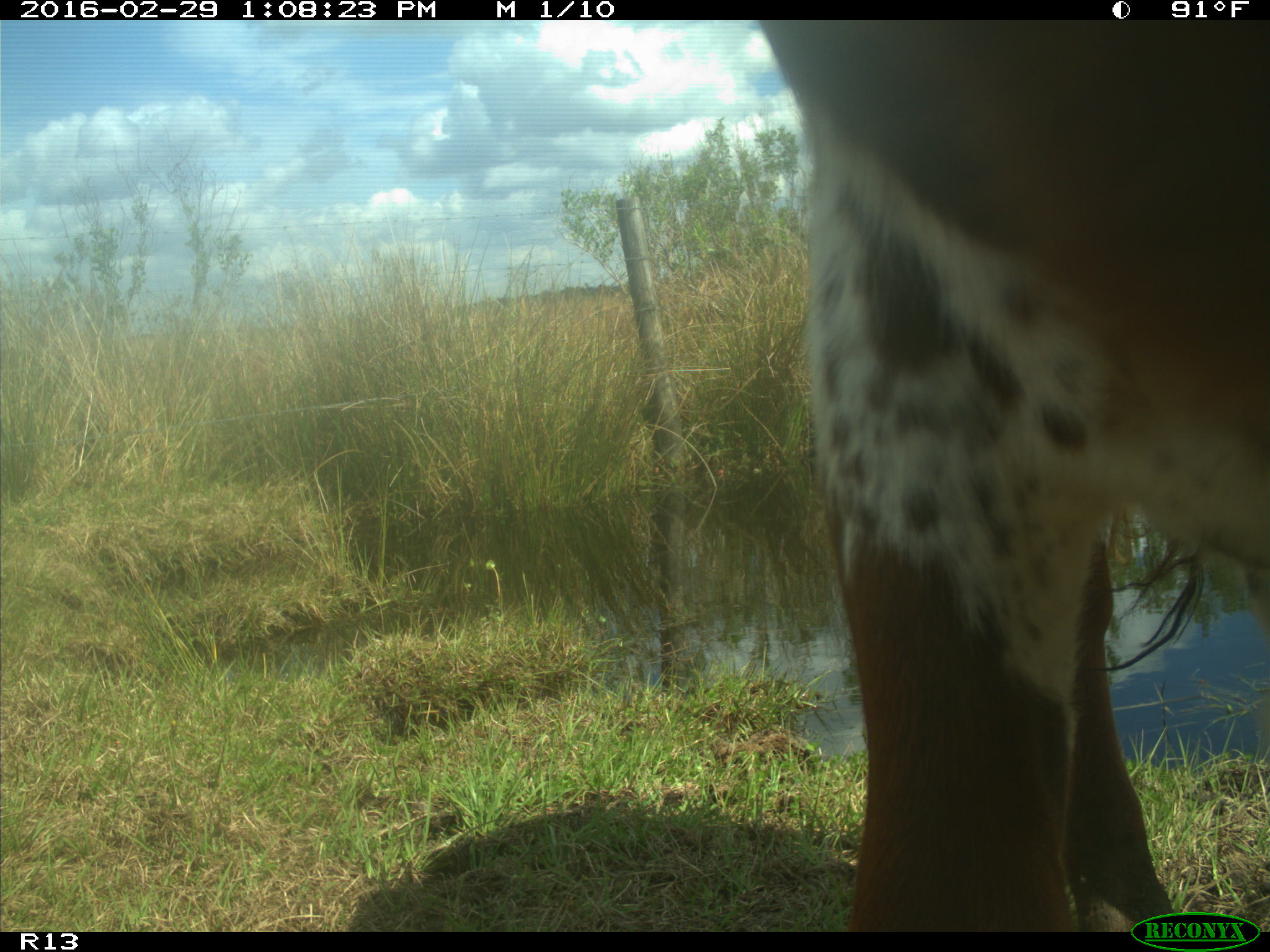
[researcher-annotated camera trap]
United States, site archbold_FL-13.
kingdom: Animalia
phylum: Chordata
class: Mammalia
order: Artiodactyla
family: Bovidae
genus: Bos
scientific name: Bos taurus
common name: domestic cow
Bos taurus (domestic cow).